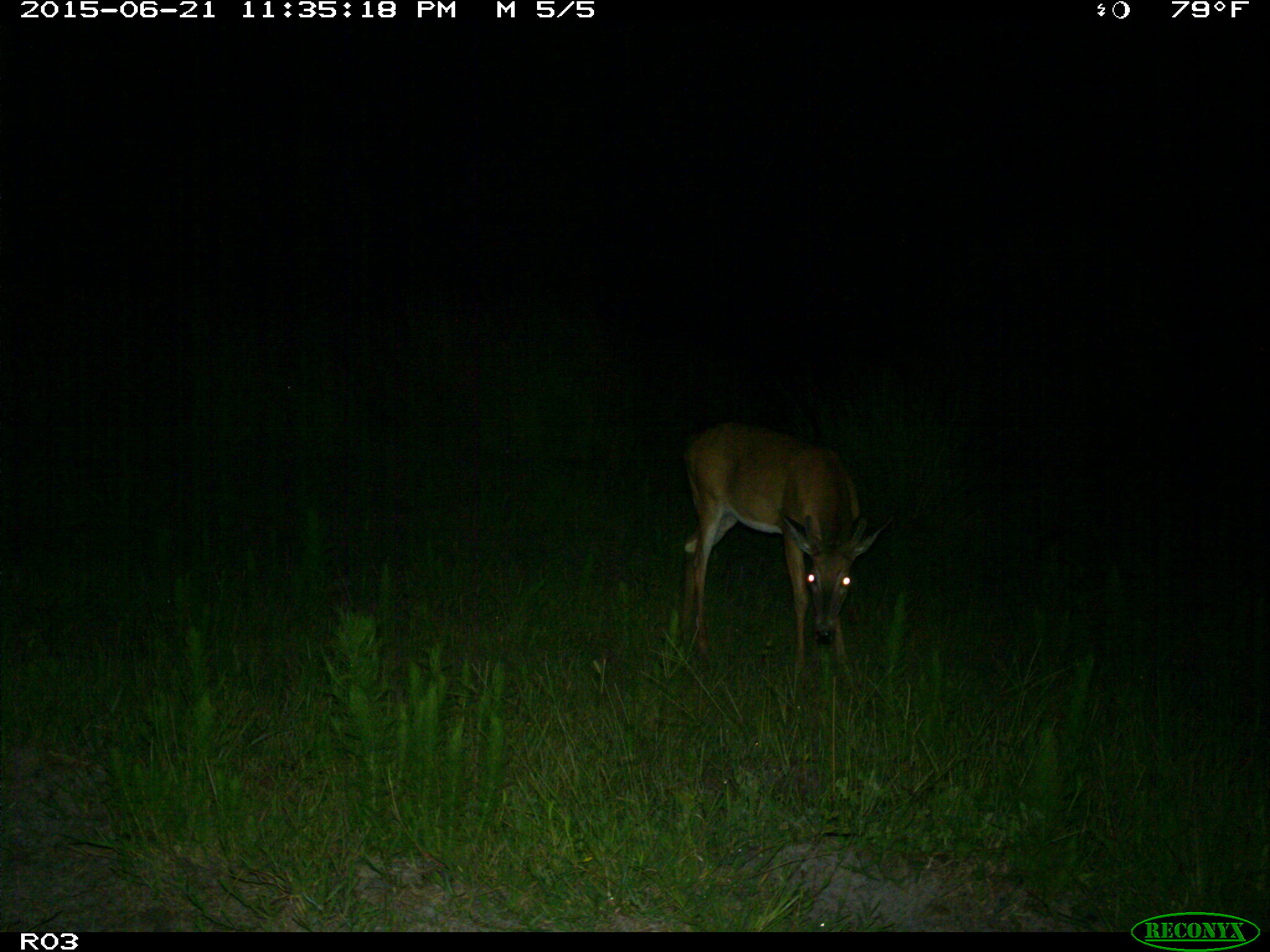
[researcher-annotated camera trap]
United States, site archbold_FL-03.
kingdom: Animalia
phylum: Chordata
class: Mammalia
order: Artiodactyla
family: Cervidae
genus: Odocoileus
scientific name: Odocoileus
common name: deer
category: unidentified deer